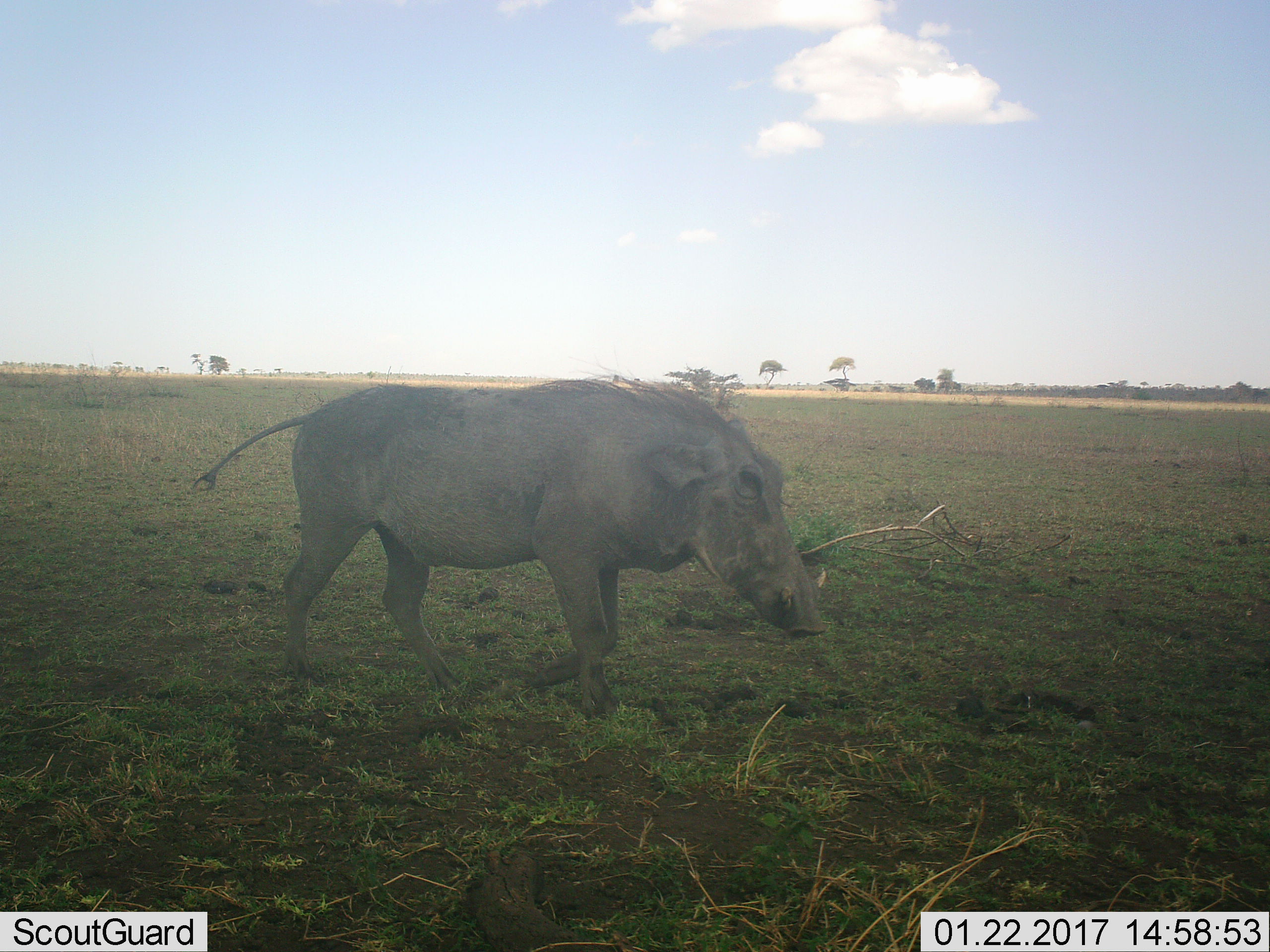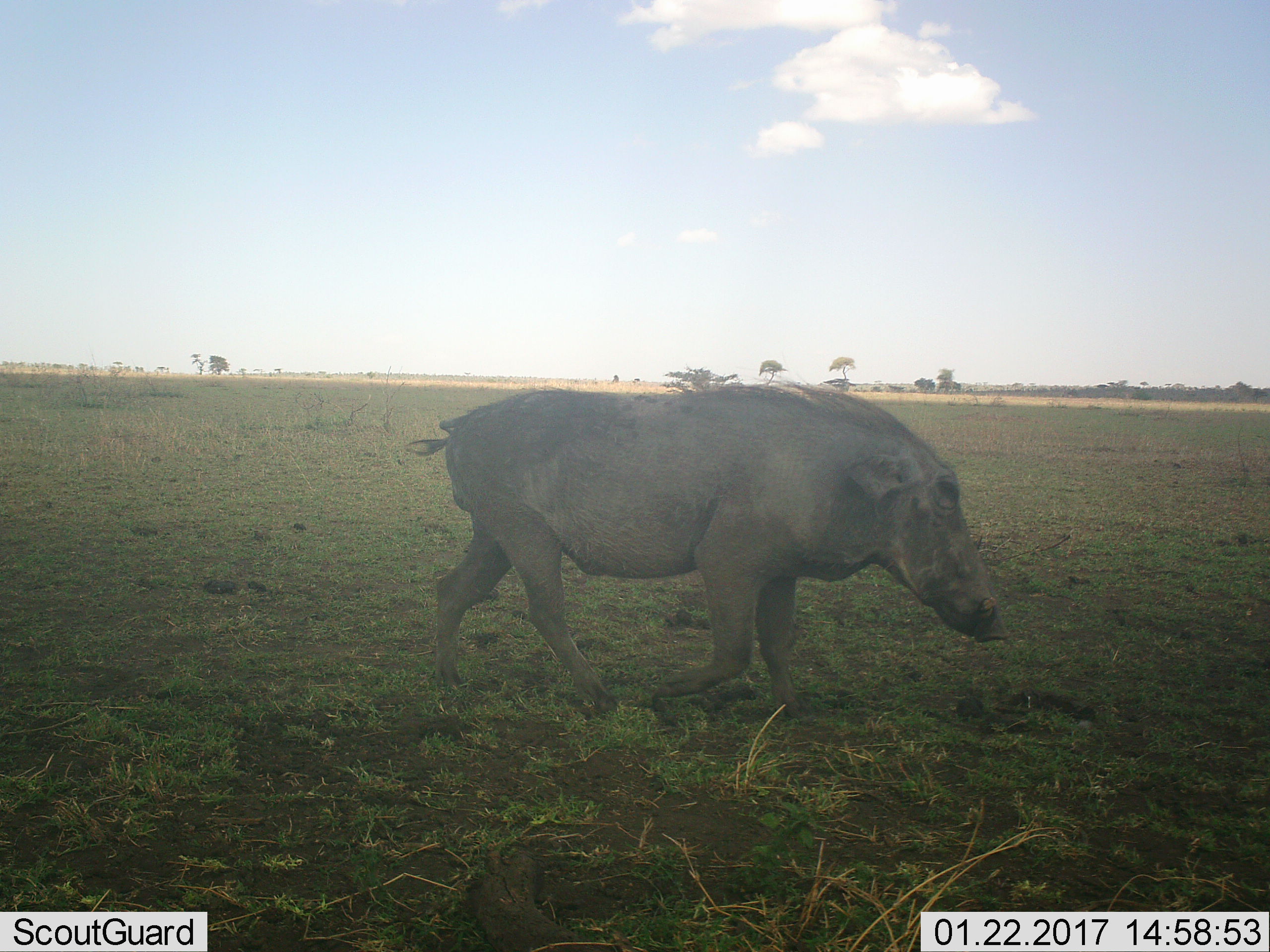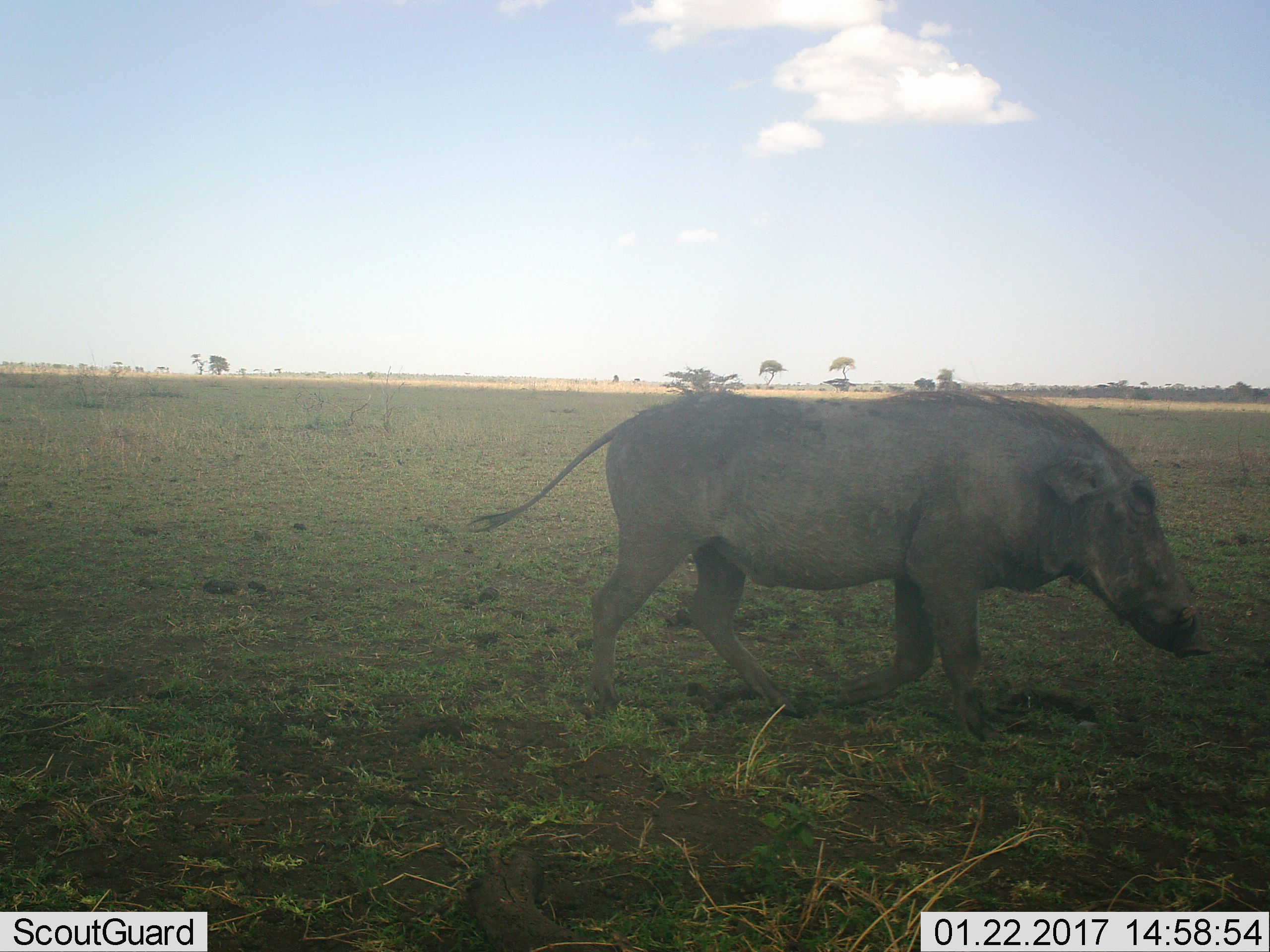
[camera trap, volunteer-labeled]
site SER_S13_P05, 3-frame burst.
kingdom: Animalia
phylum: Chordata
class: Mammalia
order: Artiodactyla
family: Suidae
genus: Phacochoerus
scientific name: Phacochoerus africanus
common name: warthog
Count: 1.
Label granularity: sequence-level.